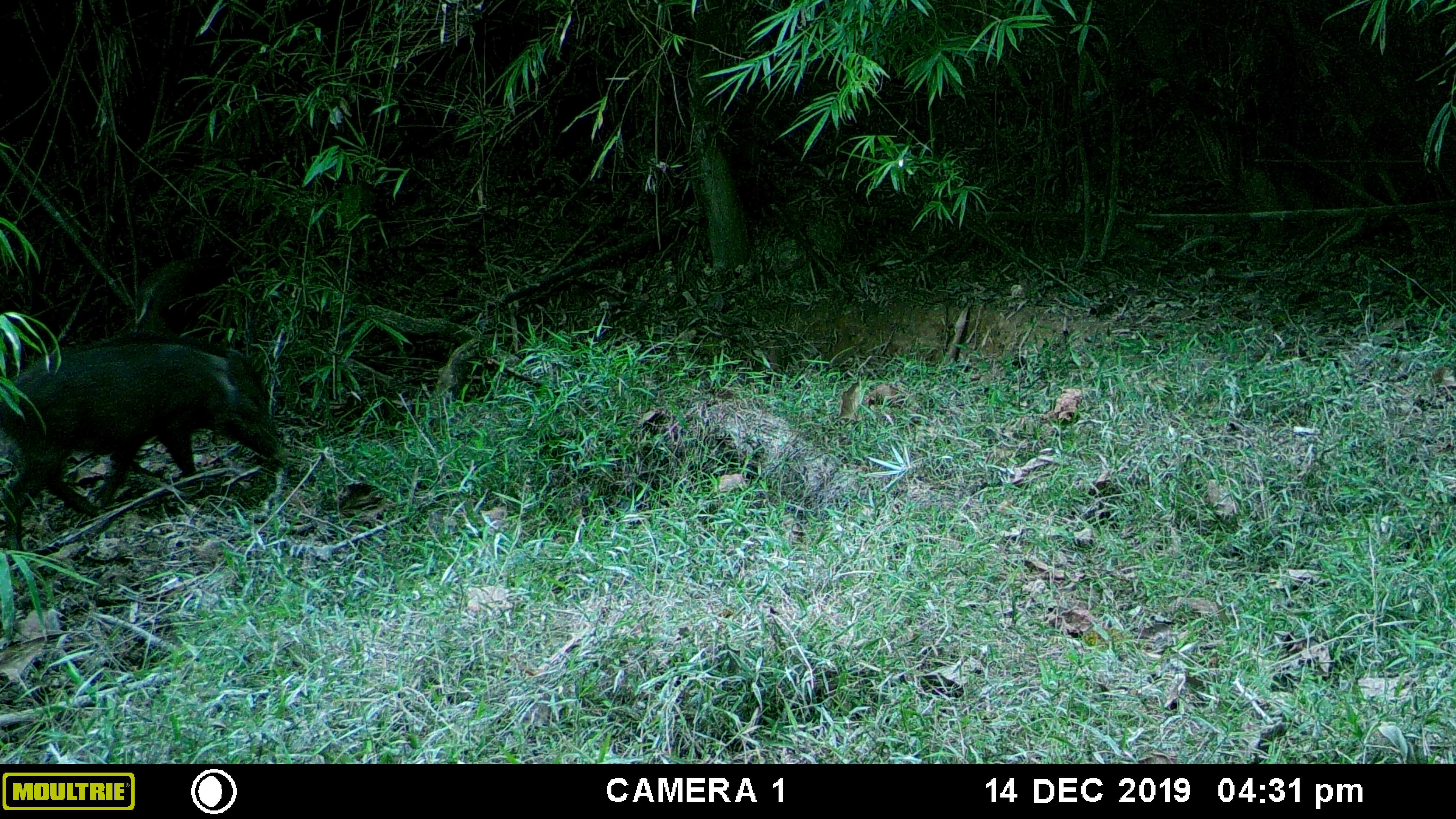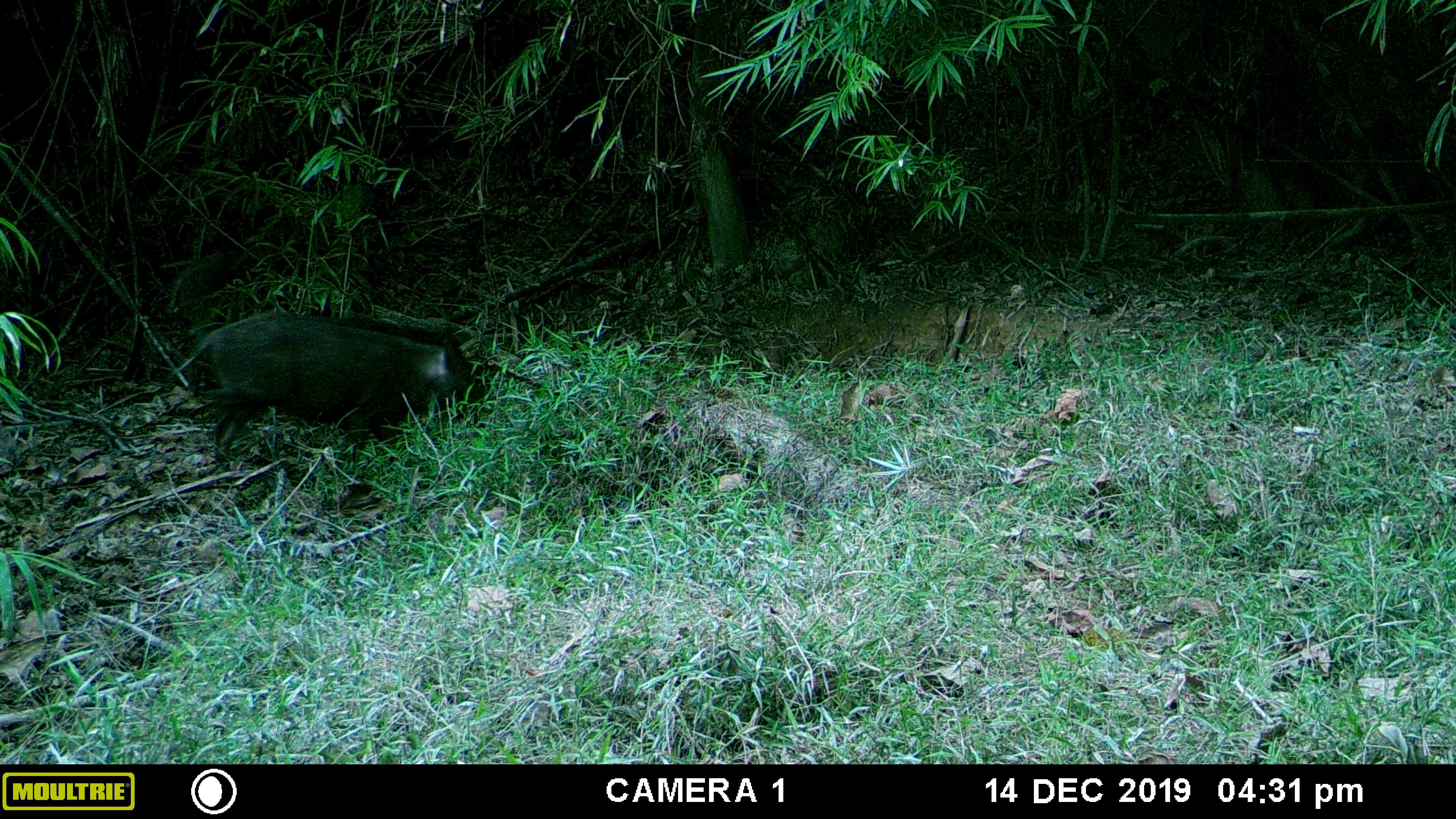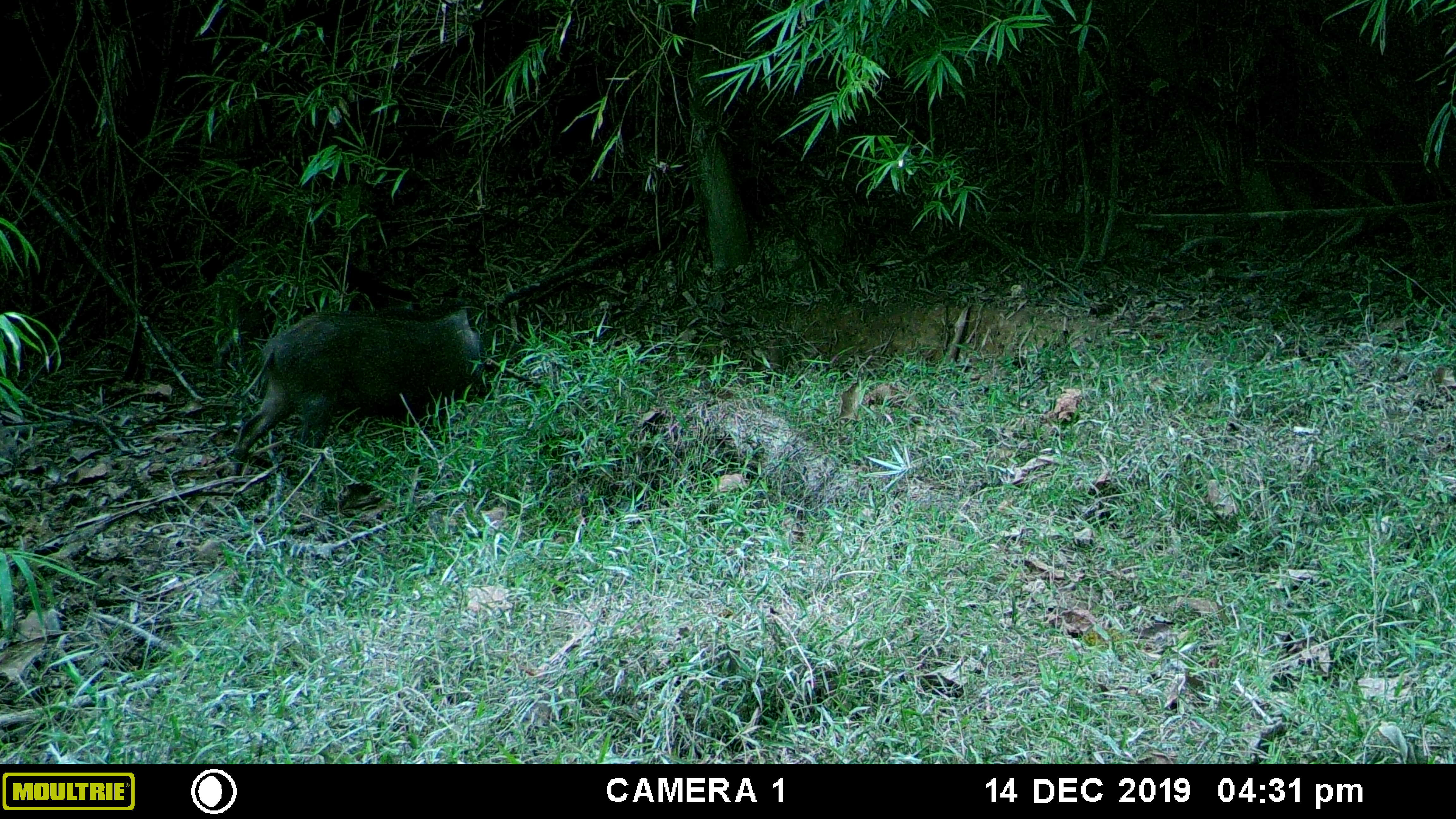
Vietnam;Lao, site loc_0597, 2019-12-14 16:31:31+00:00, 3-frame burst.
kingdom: Animalia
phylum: Chordata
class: Mammalia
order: Artiodactyla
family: Suidae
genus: Sus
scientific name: Sus scrofa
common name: eurasian wild pig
Eurasian wild pig (Sus scrofa). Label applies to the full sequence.